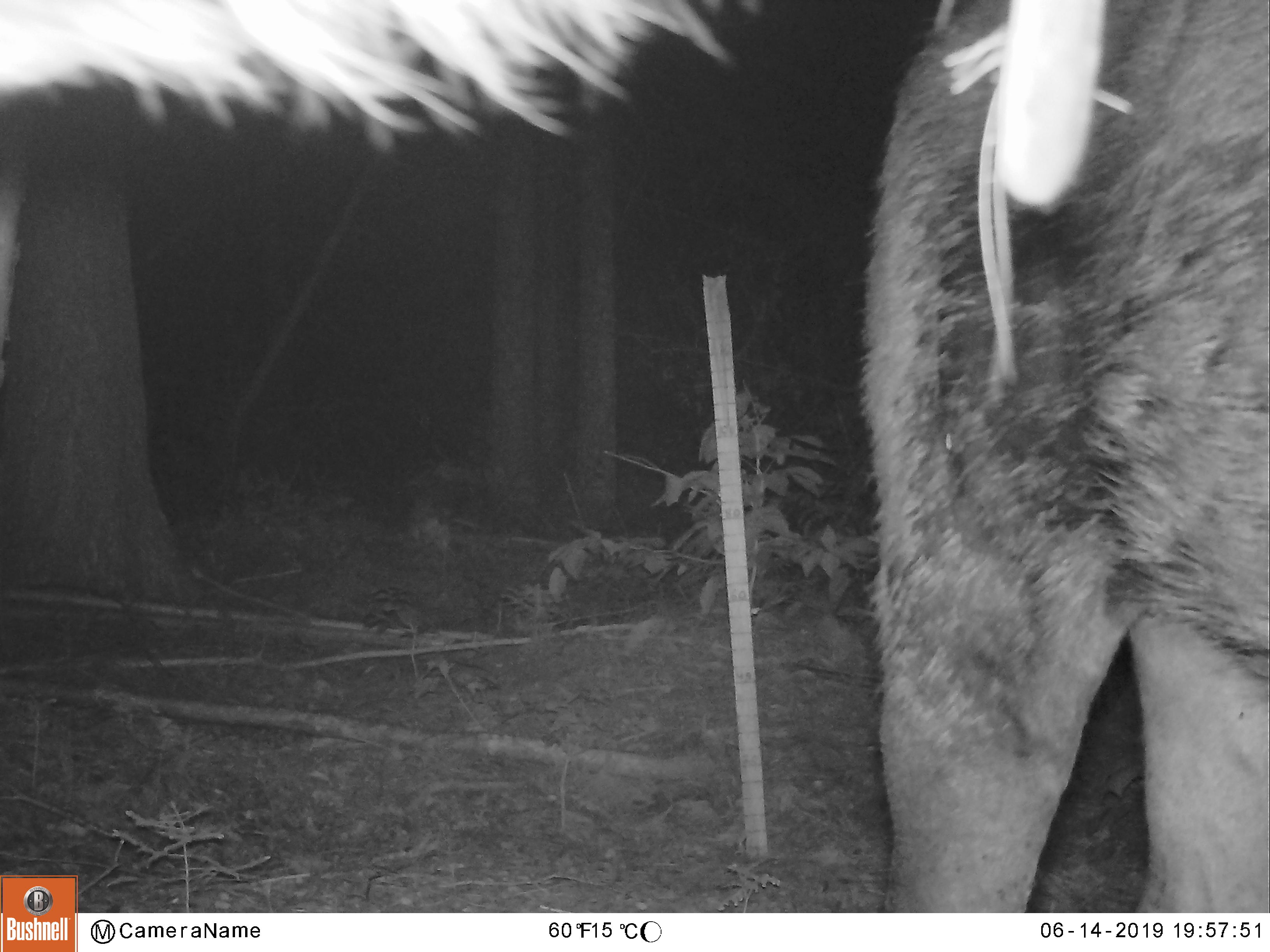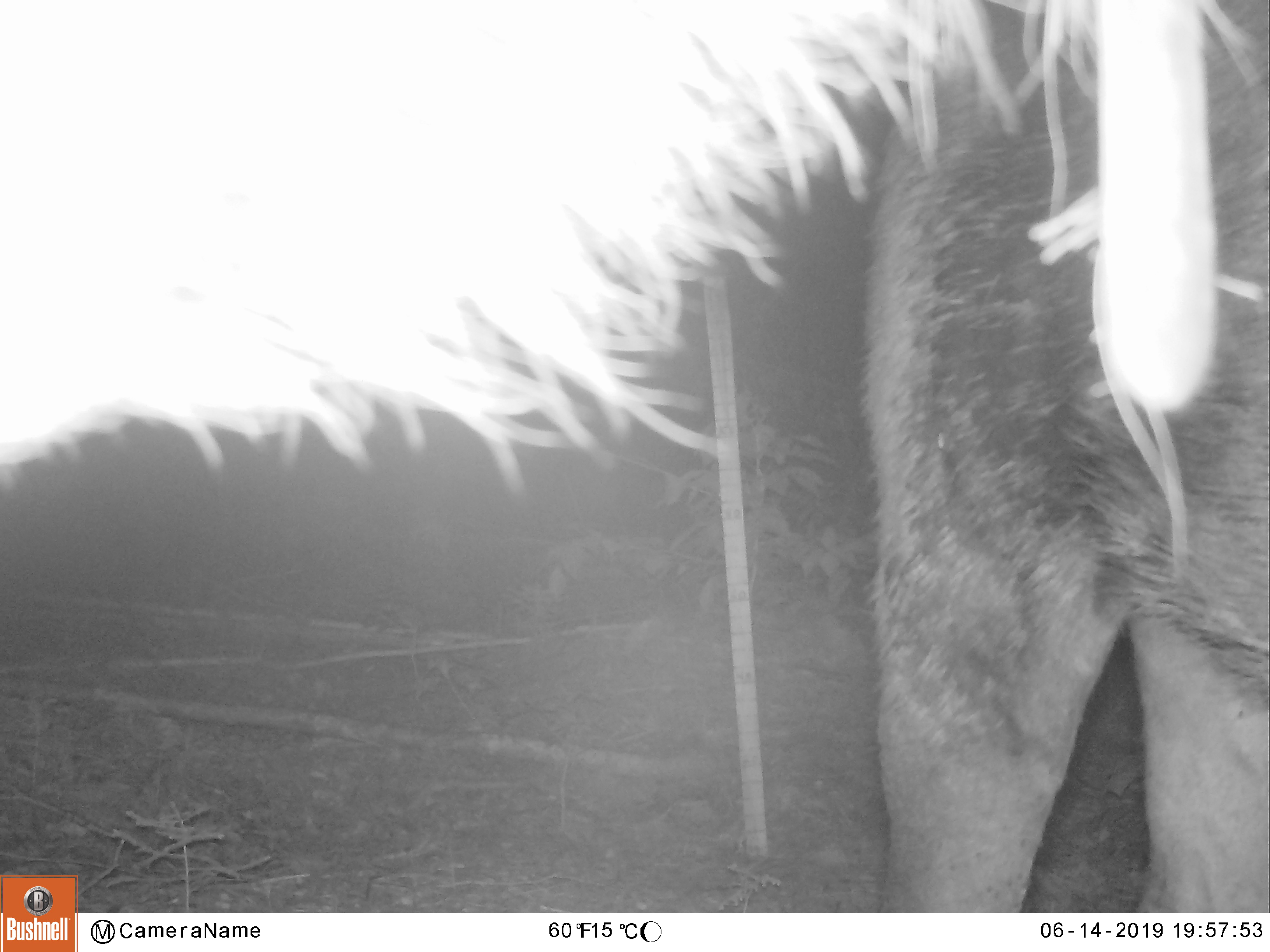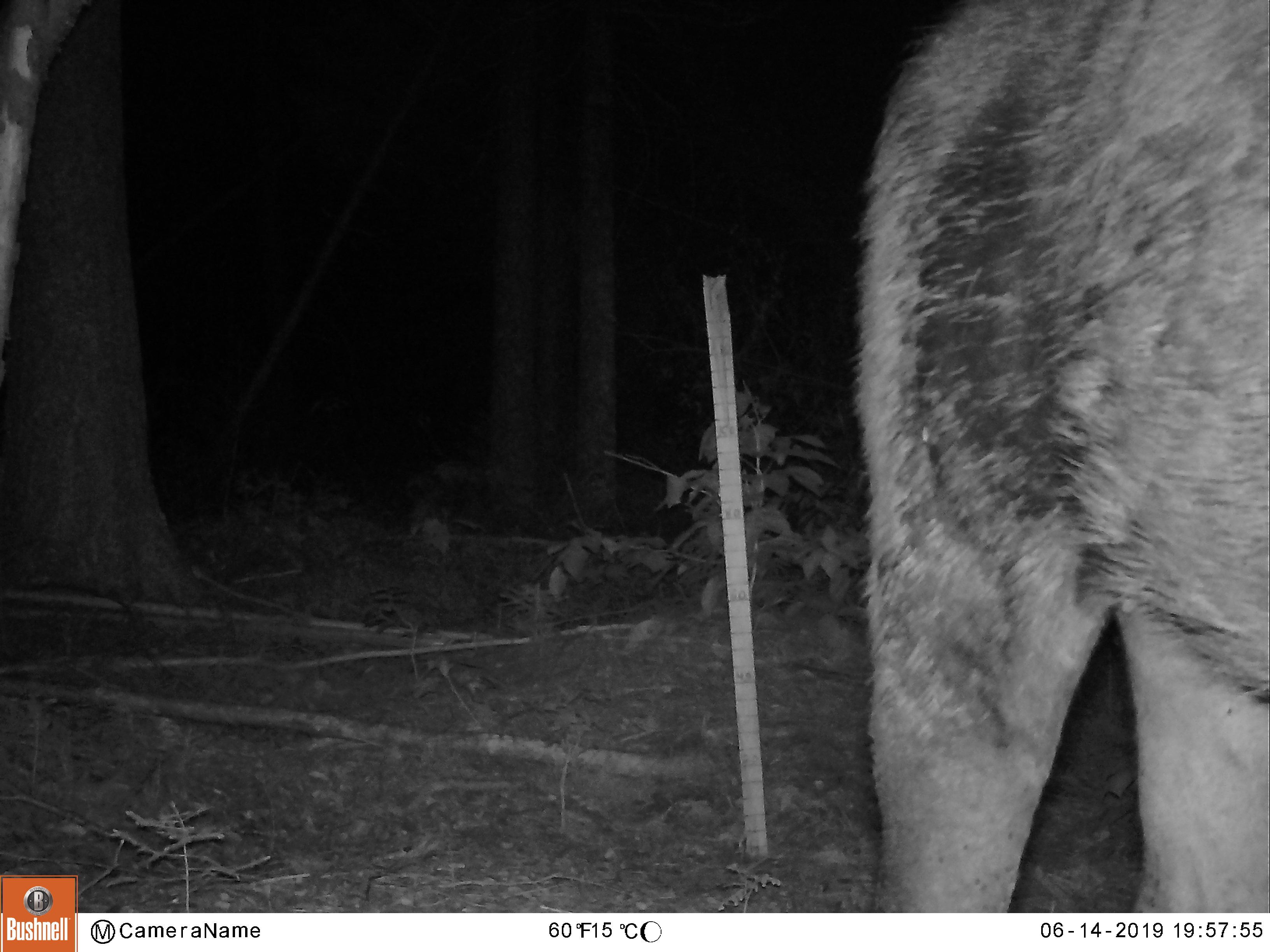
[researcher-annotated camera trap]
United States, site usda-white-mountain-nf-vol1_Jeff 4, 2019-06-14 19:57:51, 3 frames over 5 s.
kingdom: Animalia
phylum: Chordata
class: Mammalia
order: Artiodactyla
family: Cervidae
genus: Alces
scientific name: Alces alces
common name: moose